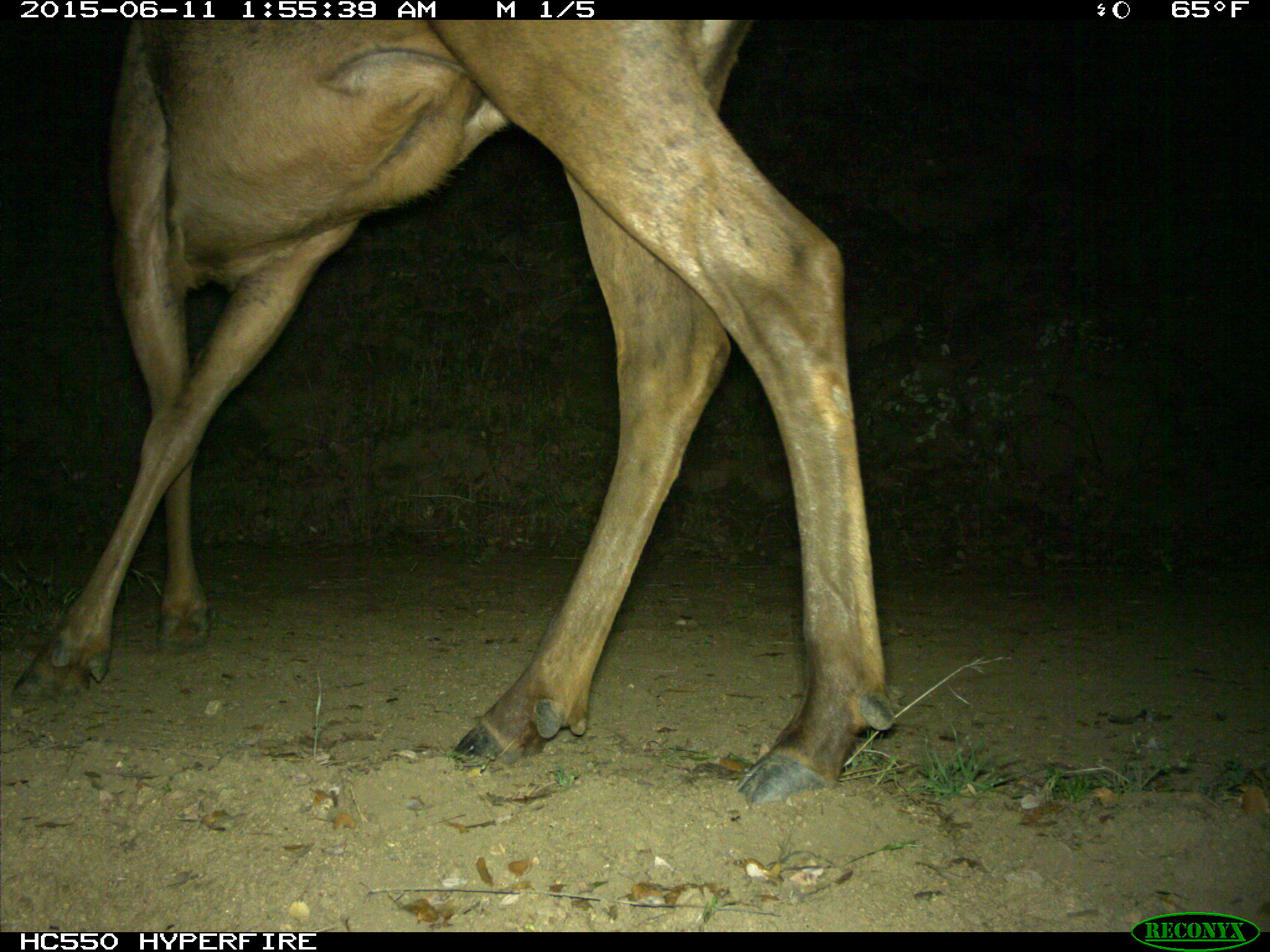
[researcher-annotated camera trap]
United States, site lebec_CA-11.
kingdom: Animalia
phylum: Chordata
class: Mammalia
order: Artiodactyla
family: Cervidae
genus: Cervus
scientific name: Cervus canadensis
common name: elk